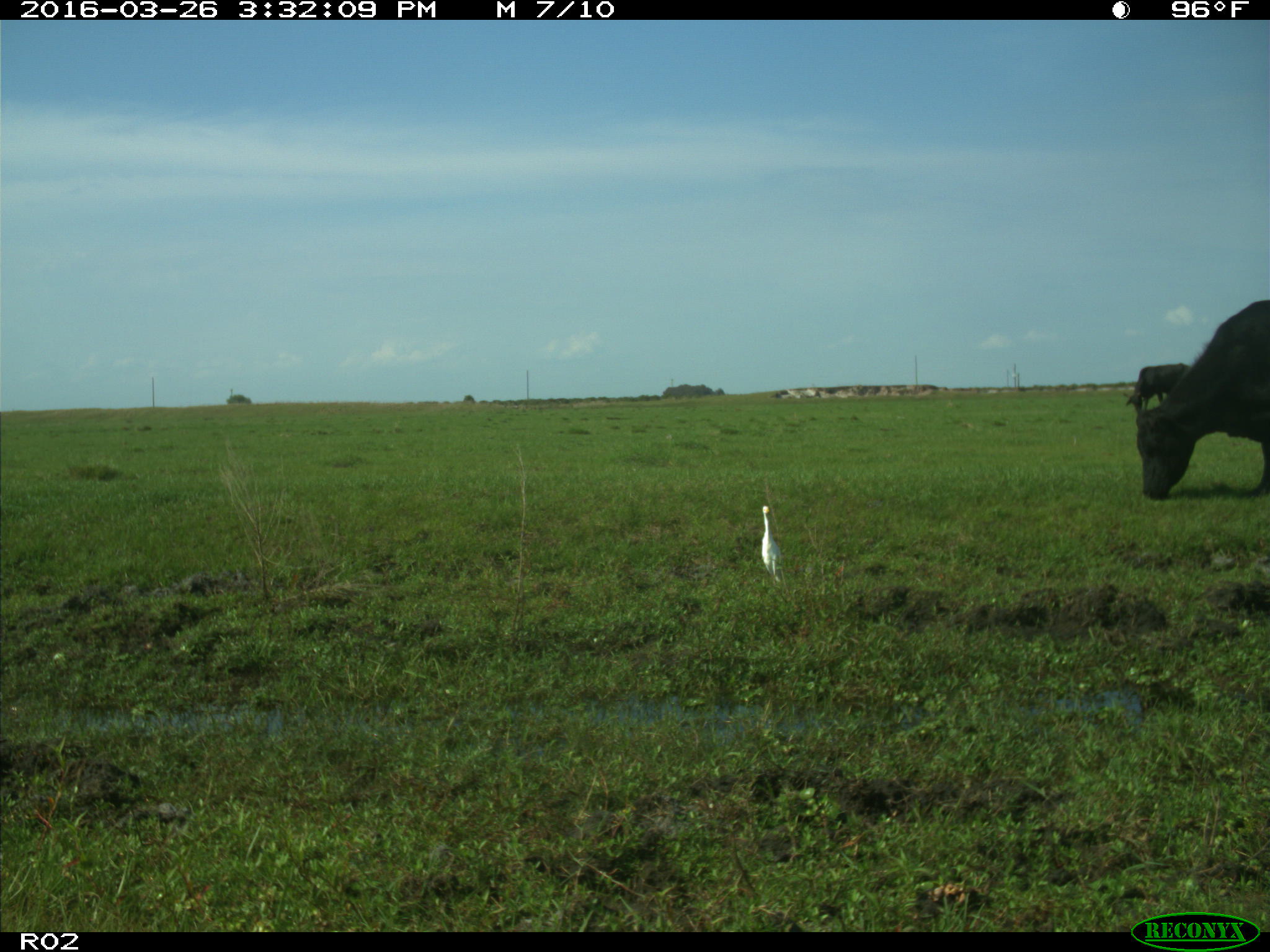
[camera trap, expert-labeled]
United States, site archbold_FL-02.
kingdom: Animalia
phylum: Chordata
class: Mammalia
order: Artiodactyla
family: Bovidae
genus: Bos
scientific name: Bos taurus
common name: domestic cow